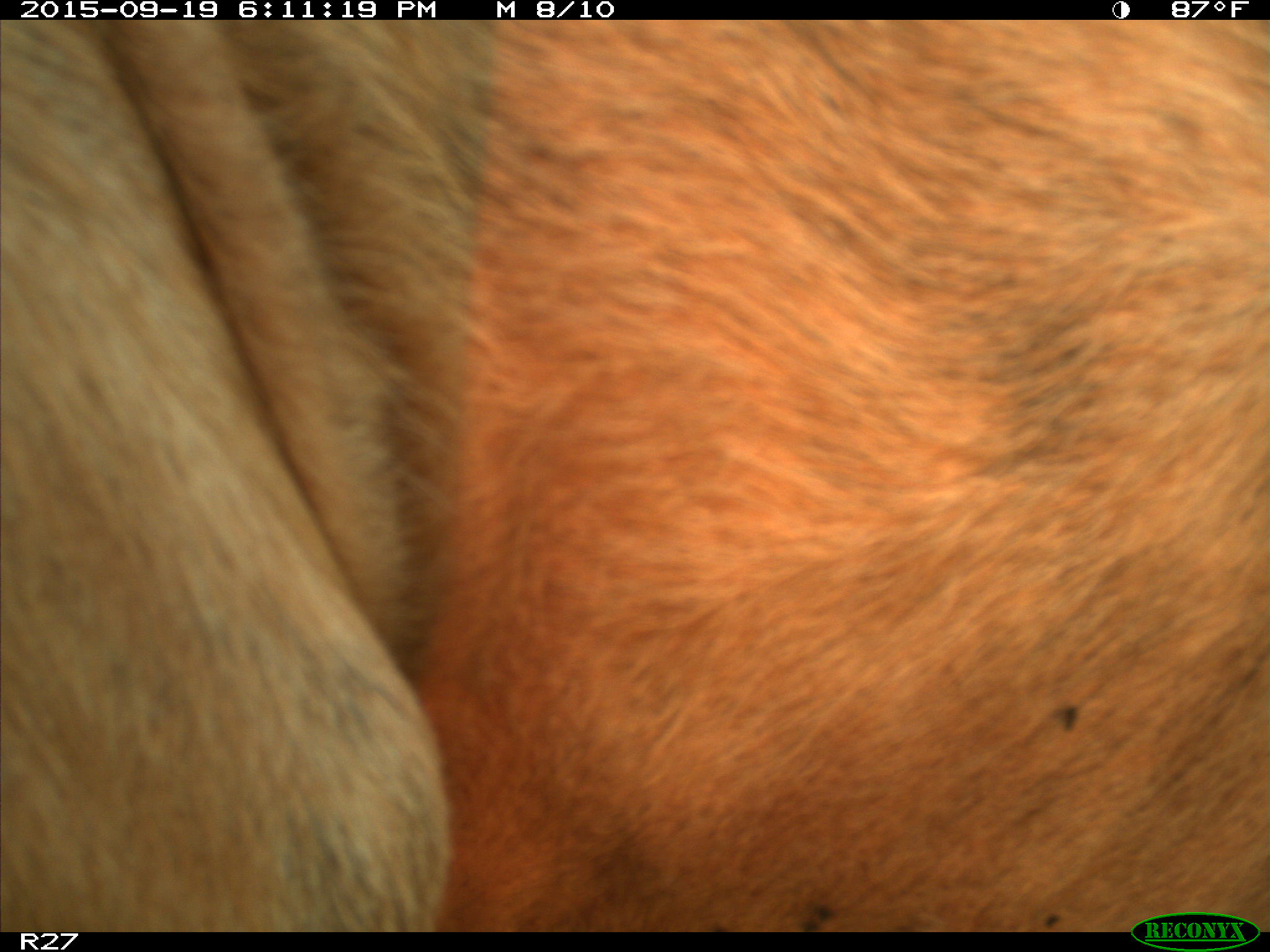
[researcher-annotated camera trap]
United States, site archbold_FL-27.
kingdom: Animalia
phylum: Chordata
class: Mammalia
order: Artiodactyla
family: Bovidae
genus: Bos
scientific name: Bos taurus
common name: domestic cow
Bos taurus (domestic cow).